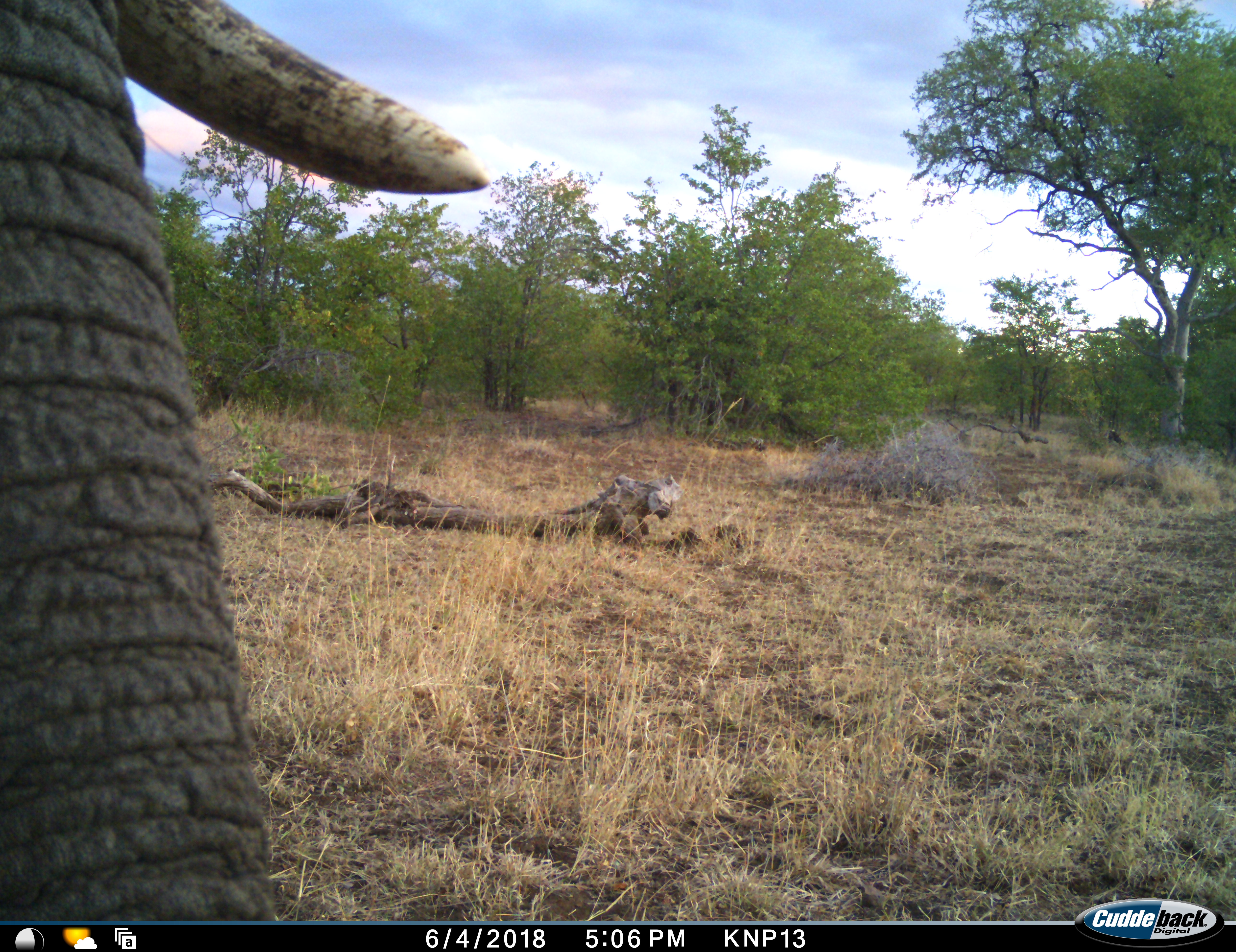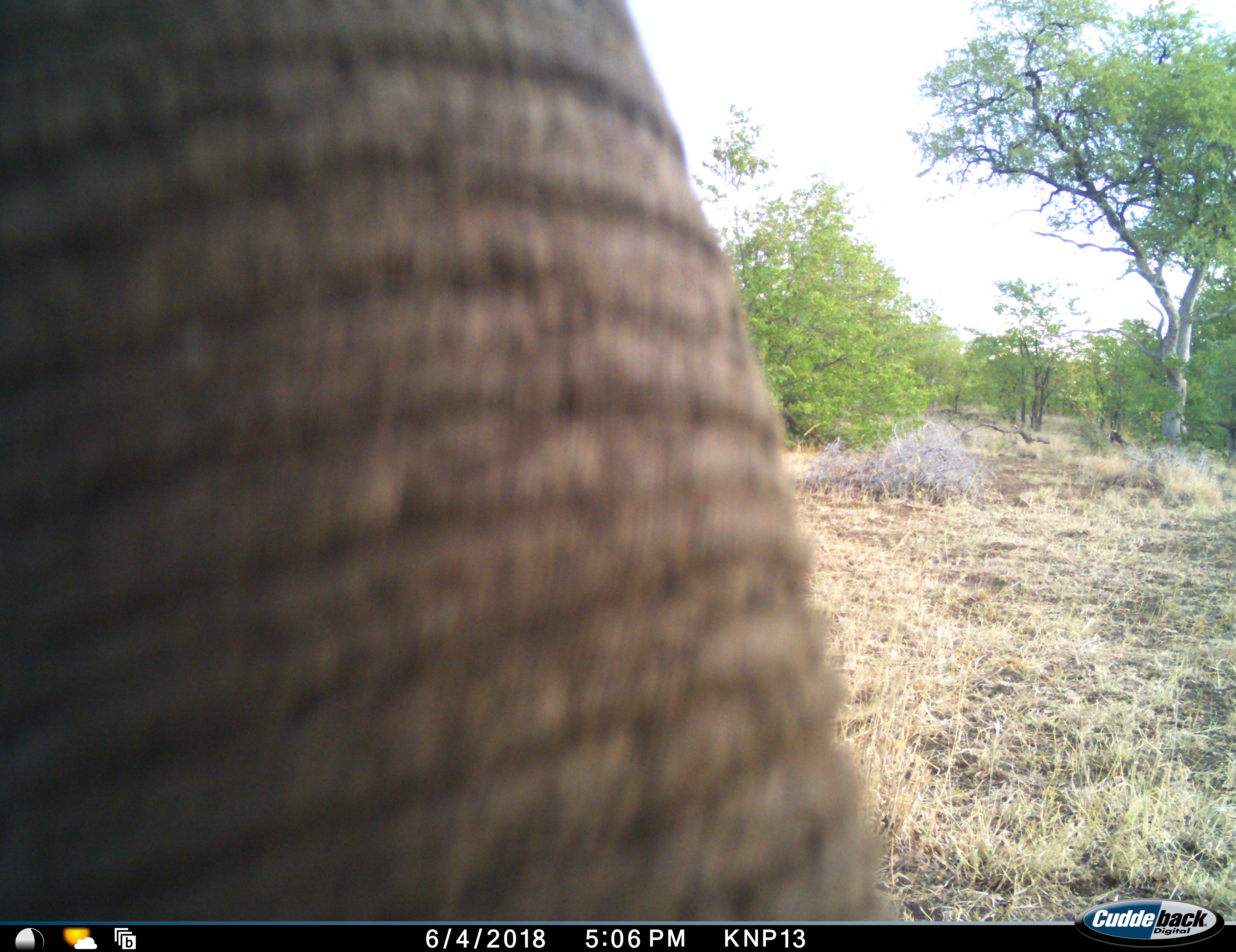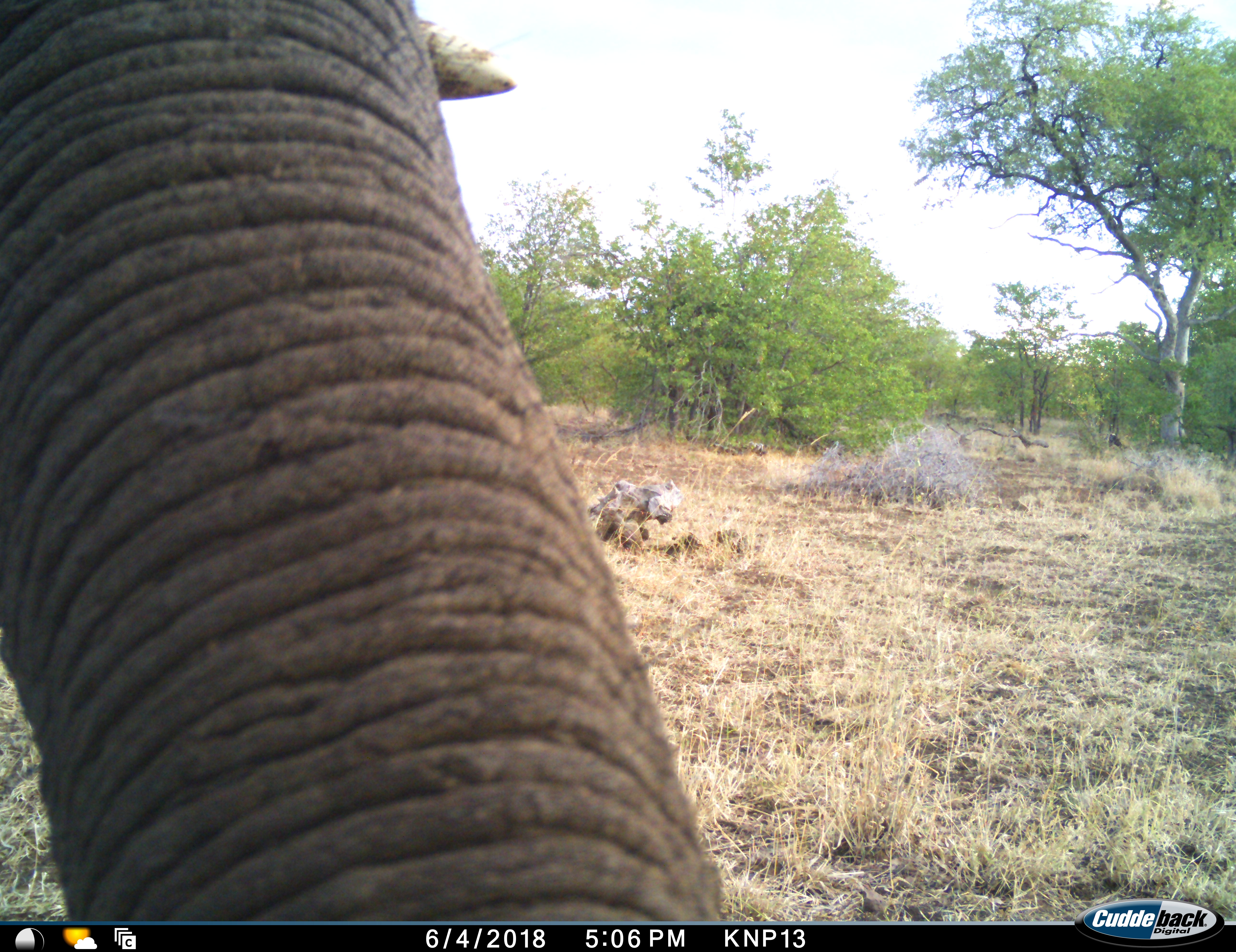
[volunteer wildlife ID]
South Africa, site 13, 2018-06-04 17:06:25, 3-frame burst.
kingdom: Animalia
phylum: Chordata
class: Mammalia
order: Proboscidea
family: Elephantidae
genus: Loxodonta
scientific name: Loxodonta africana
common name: african bush elephant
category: elephant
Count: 1.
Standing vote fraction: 60%.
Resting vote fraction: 0%.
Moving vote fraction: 30%.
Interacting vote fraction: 20%.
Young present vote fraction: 0%.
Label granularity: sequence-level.